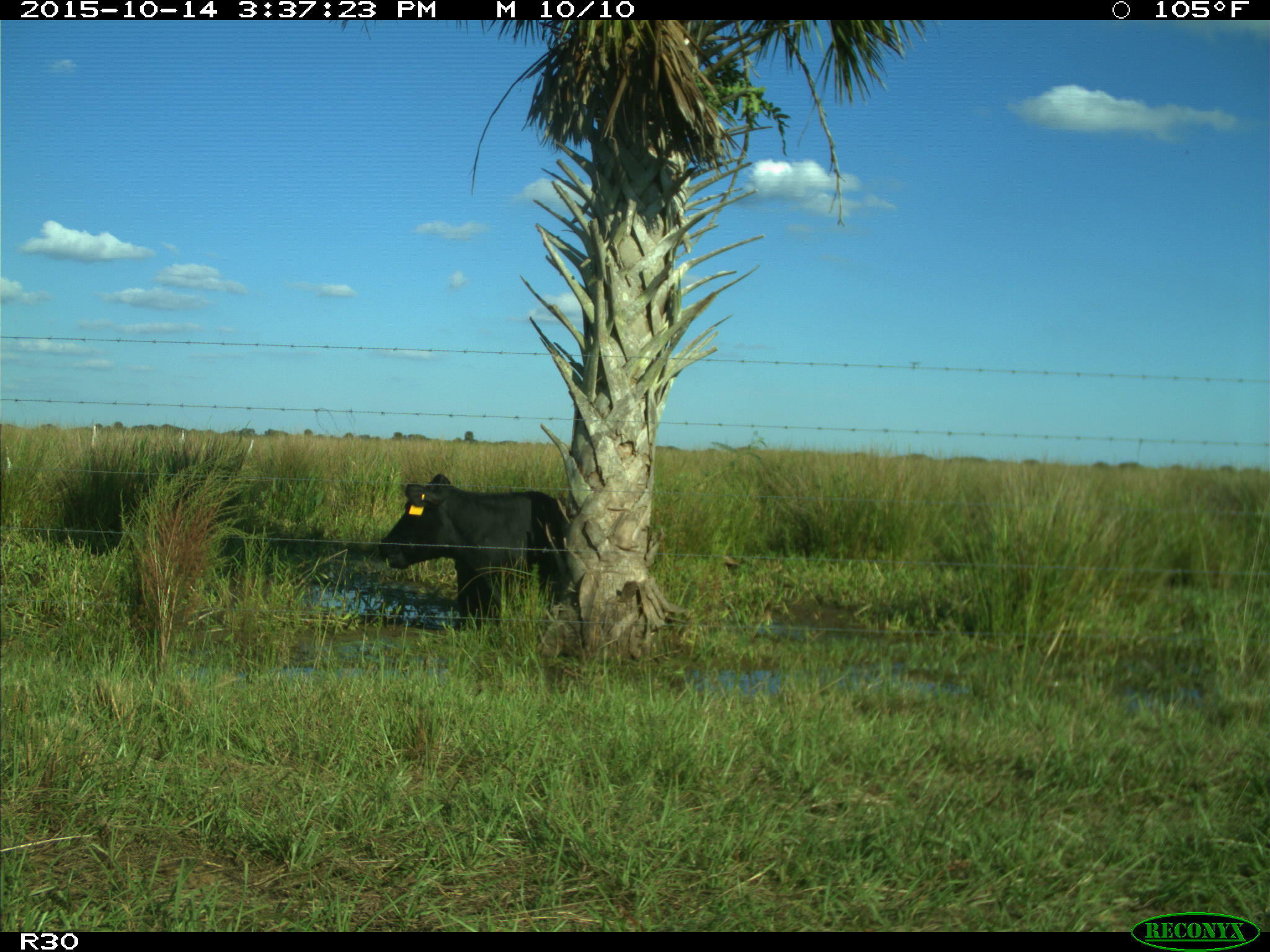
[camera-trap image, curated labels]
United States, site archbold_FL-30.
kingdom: Animalia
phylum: Chordata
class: Mammalia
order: Artiodactyla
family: Bovidae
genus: Bos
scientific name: Bos taurus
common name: domestic cow